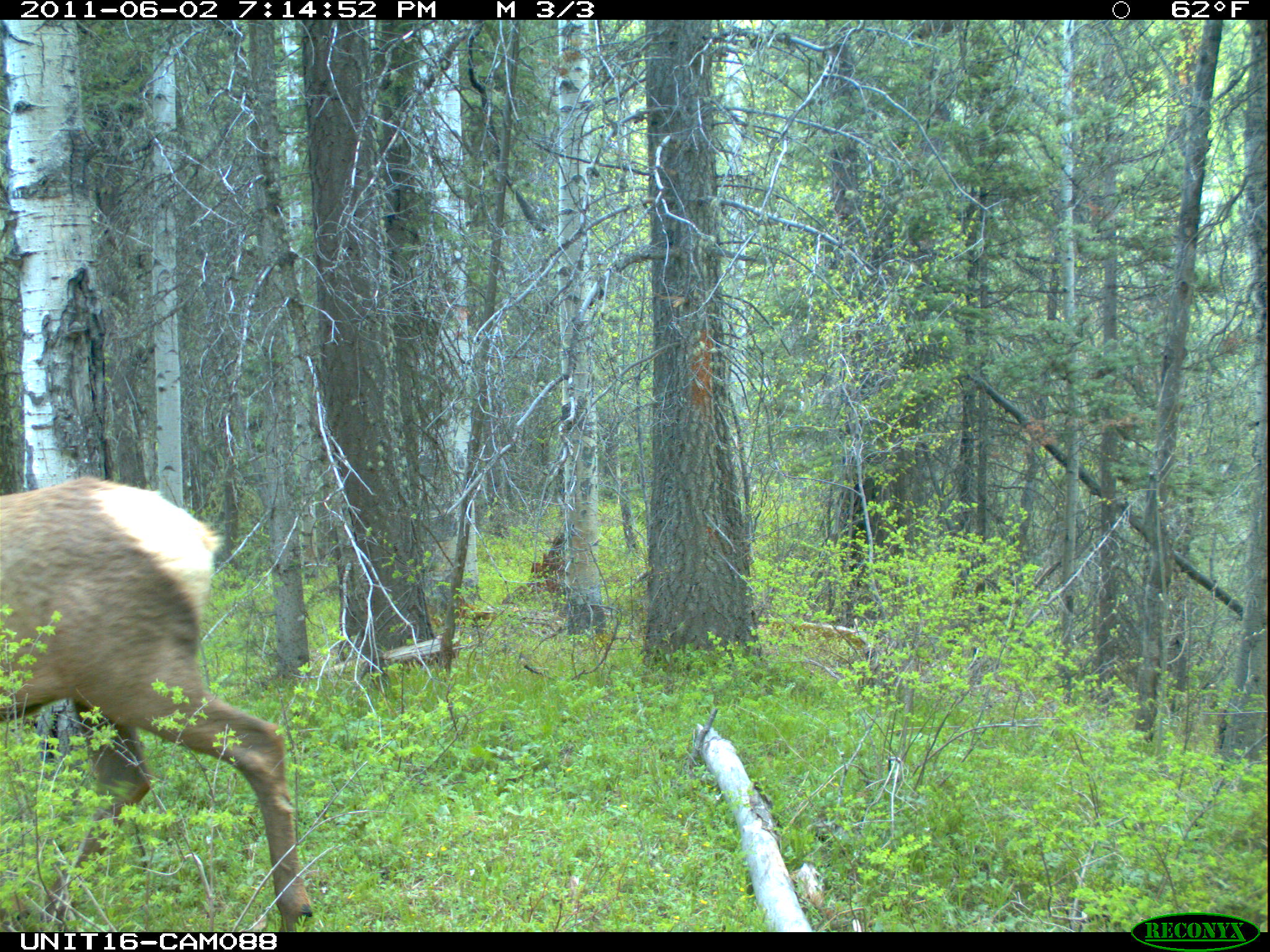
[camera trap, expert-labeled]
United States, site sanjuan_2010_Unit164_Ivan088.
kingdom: Animalia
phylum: Chordata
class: Mammalia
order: Artiodactyla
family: Cervidae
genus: Cervus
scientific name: Cervus elaphus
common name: red deer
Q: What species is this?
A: Cervus elaphus (red deer).